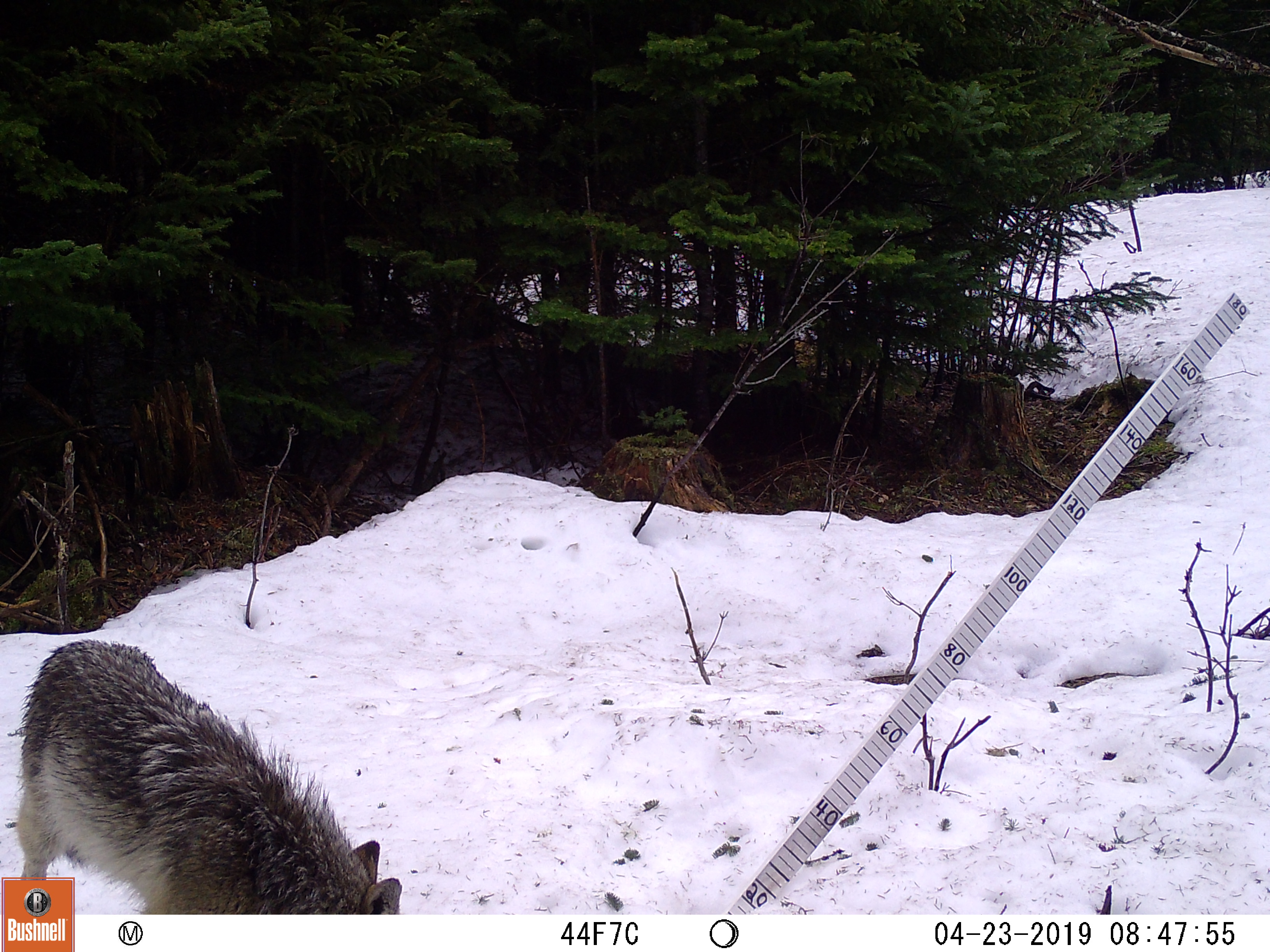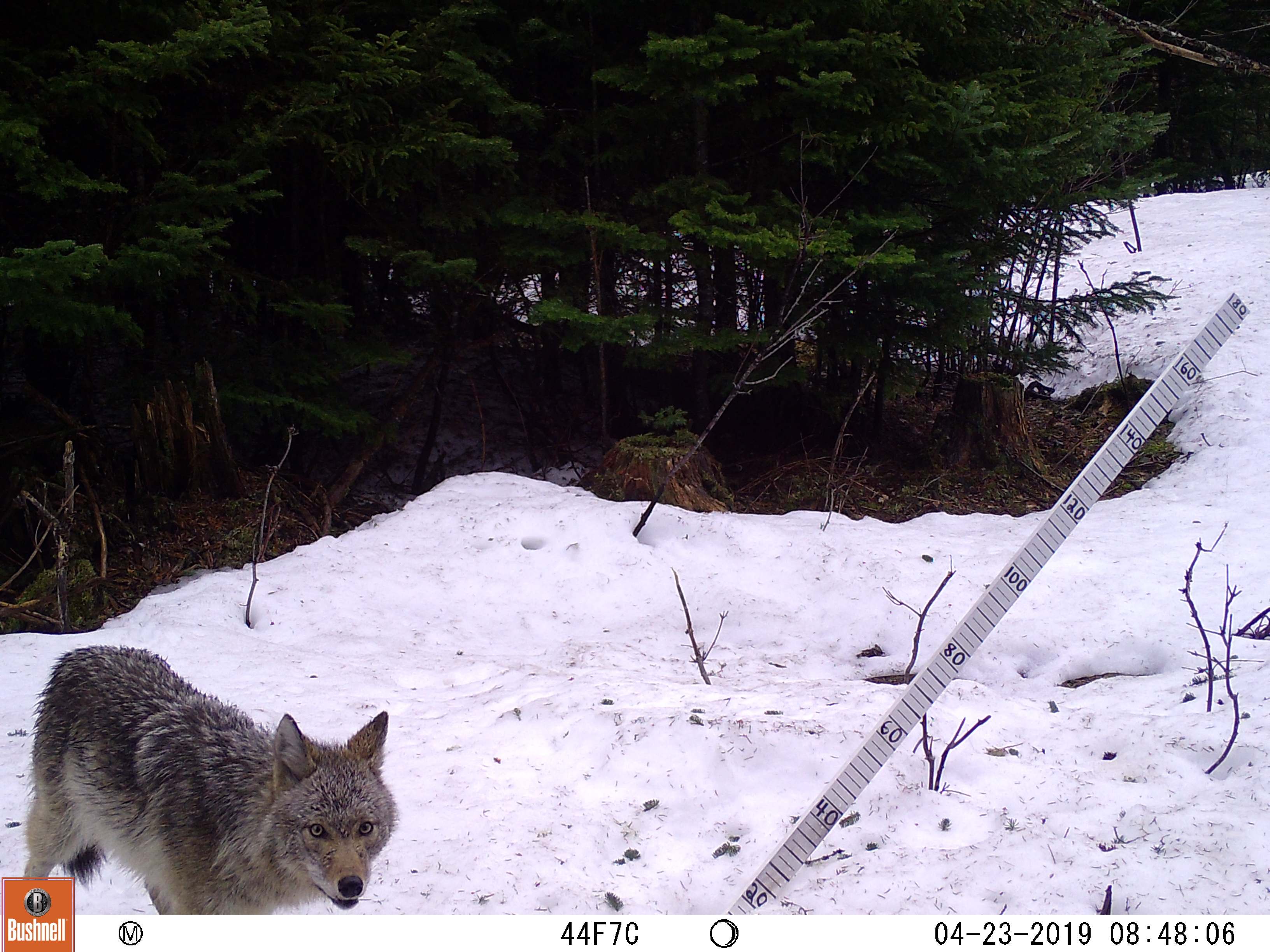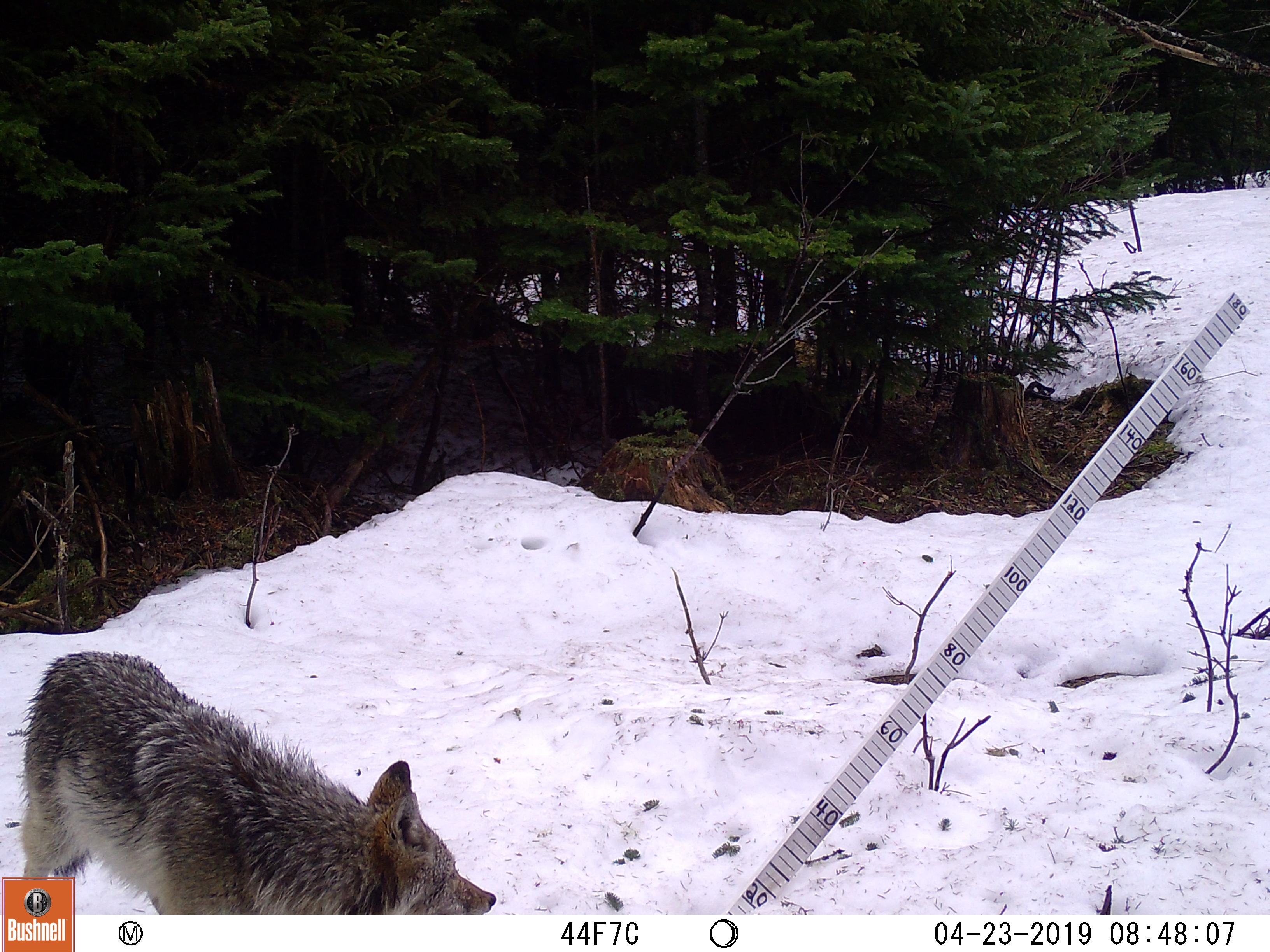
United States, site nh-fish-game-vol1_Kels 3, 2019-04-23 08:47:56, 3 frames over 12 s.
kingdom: Animalia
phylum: Chordata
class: Mammalia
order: Carnivora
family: Canidae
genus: Canis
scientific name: Canis latrans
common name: coyote